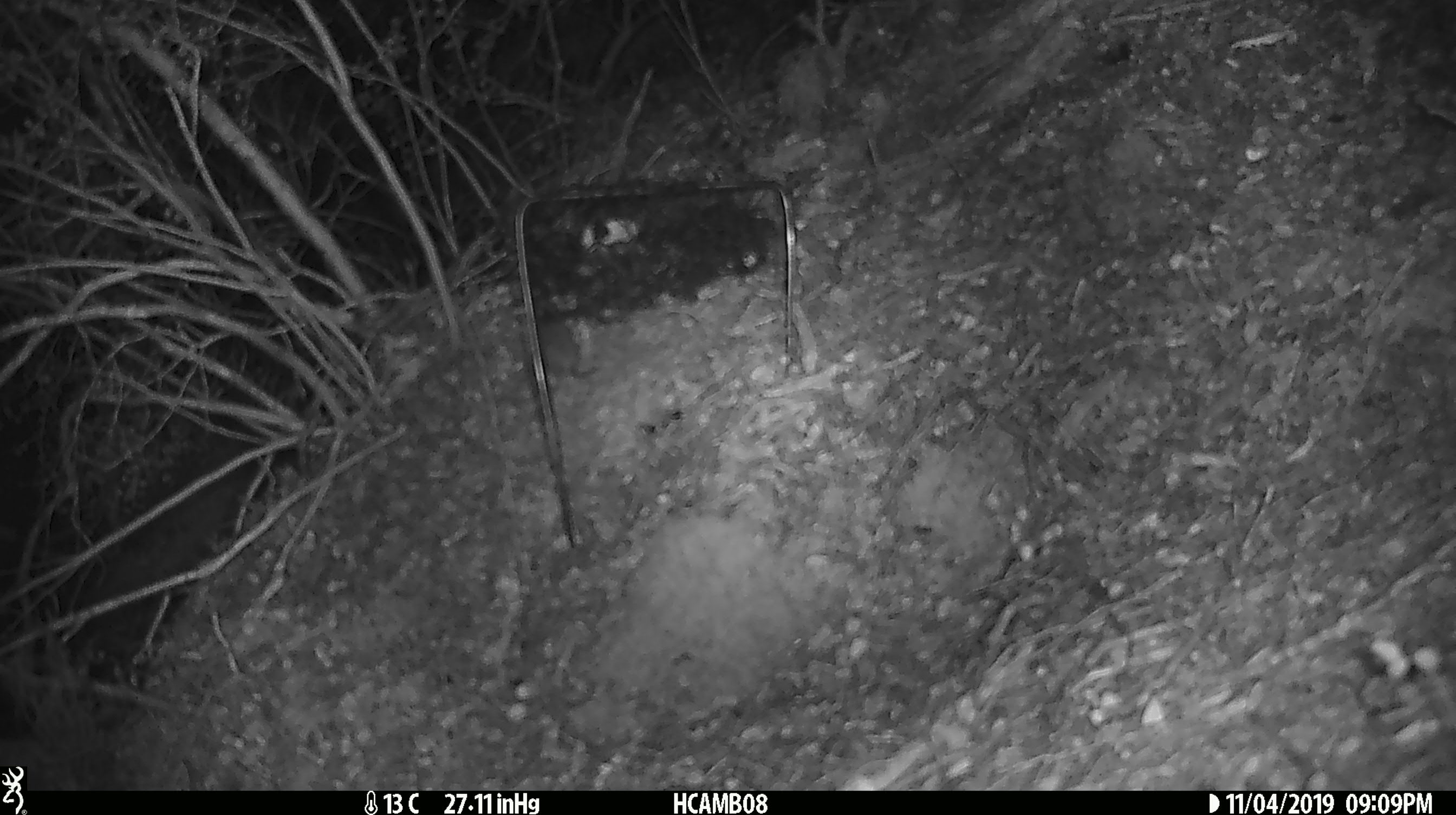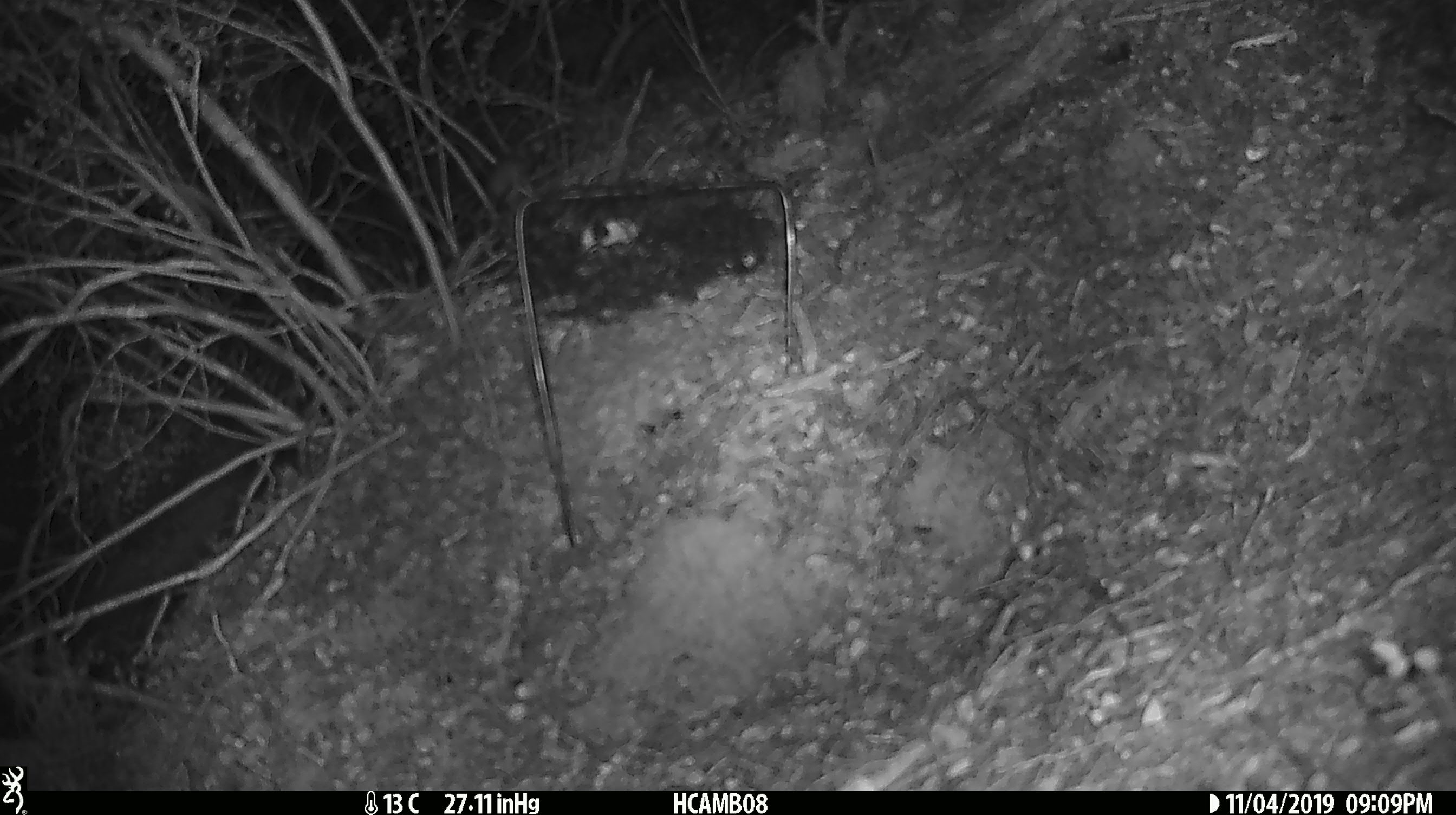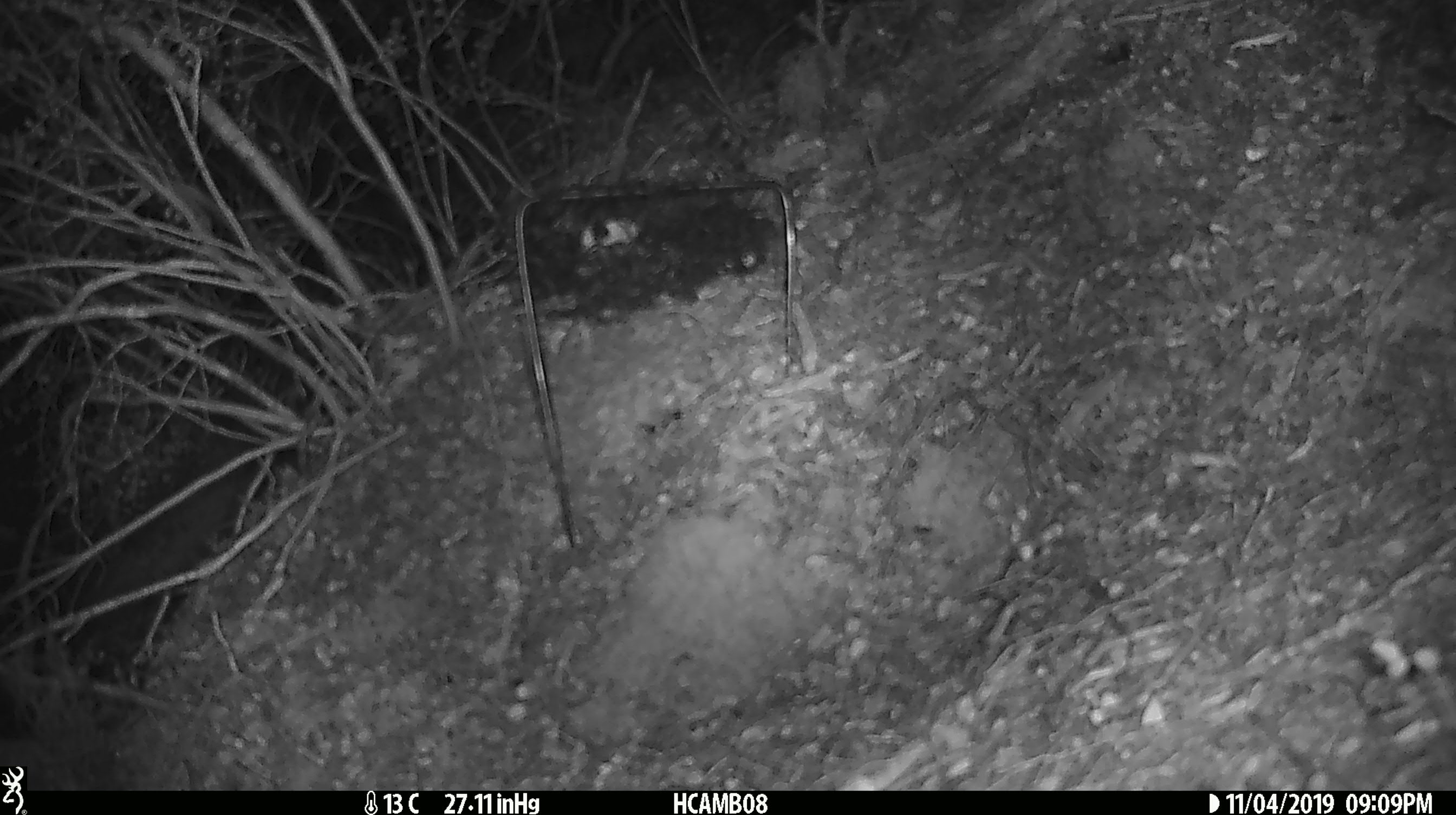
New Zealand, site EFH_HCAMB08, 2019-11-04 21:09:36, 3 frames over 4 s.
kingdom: Animalia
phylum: Chordata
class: Mammalia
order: Rodentia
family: Muridae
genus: Mus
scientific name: Mus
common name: mouse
Mouse (Mus).